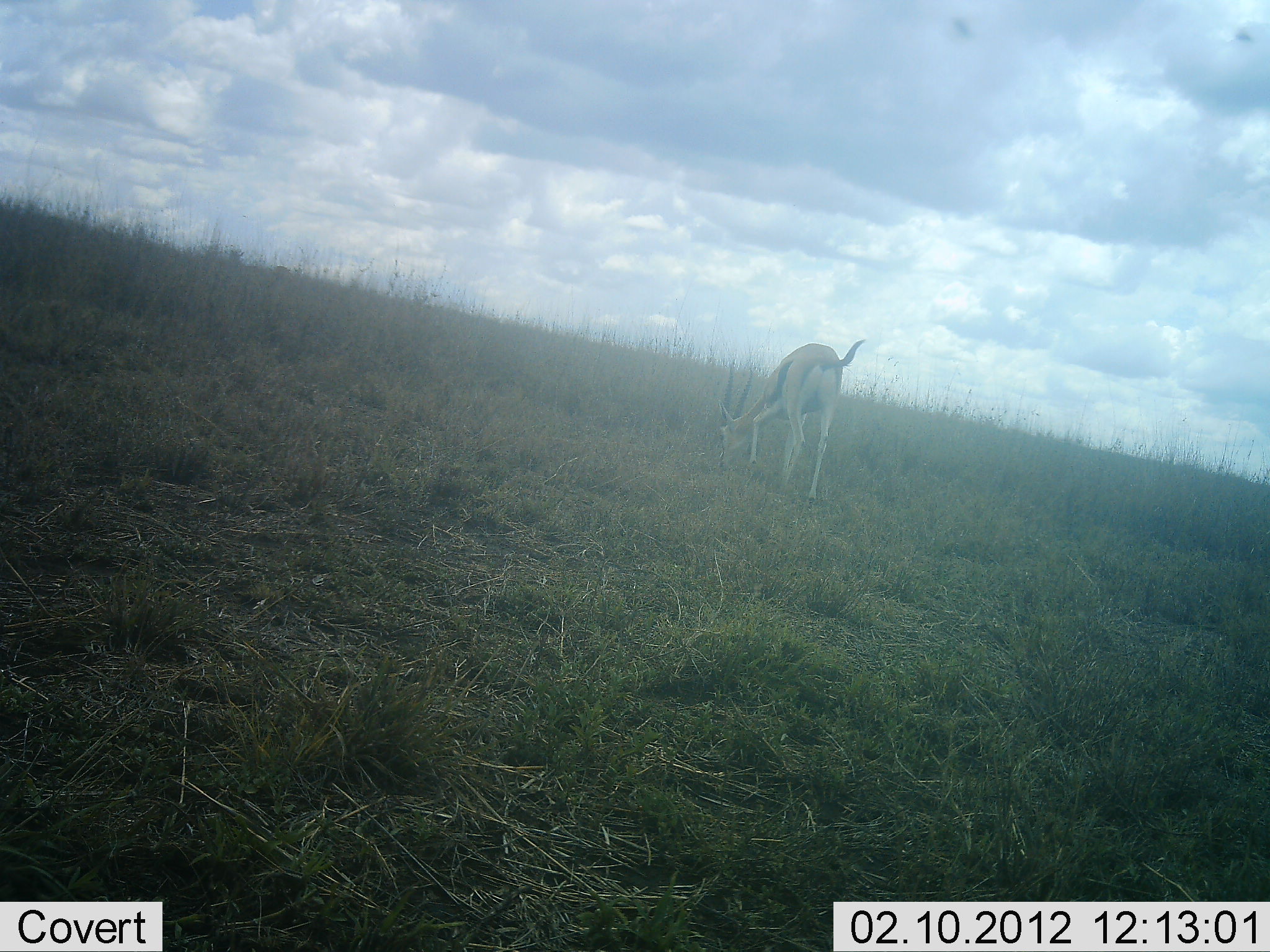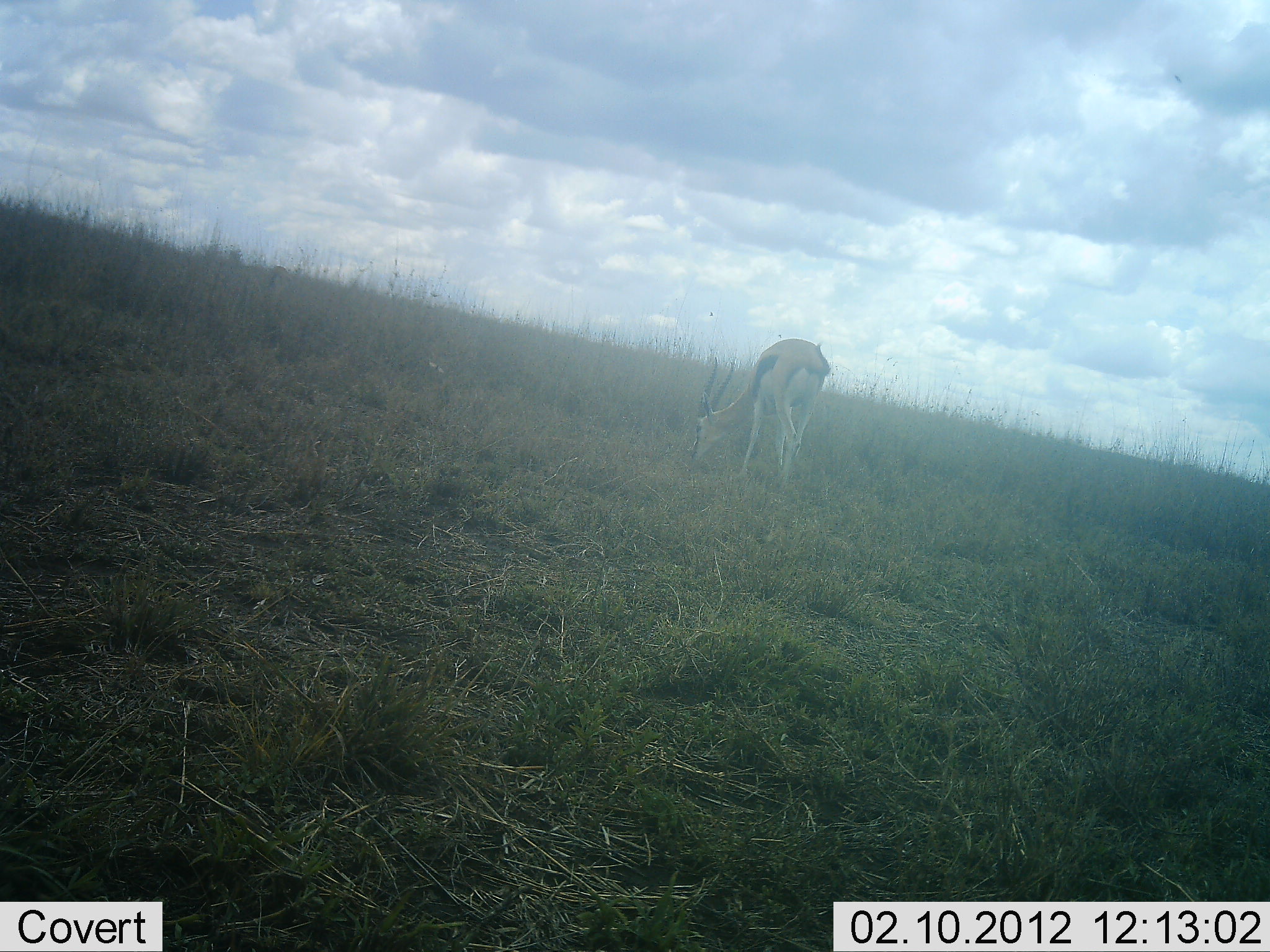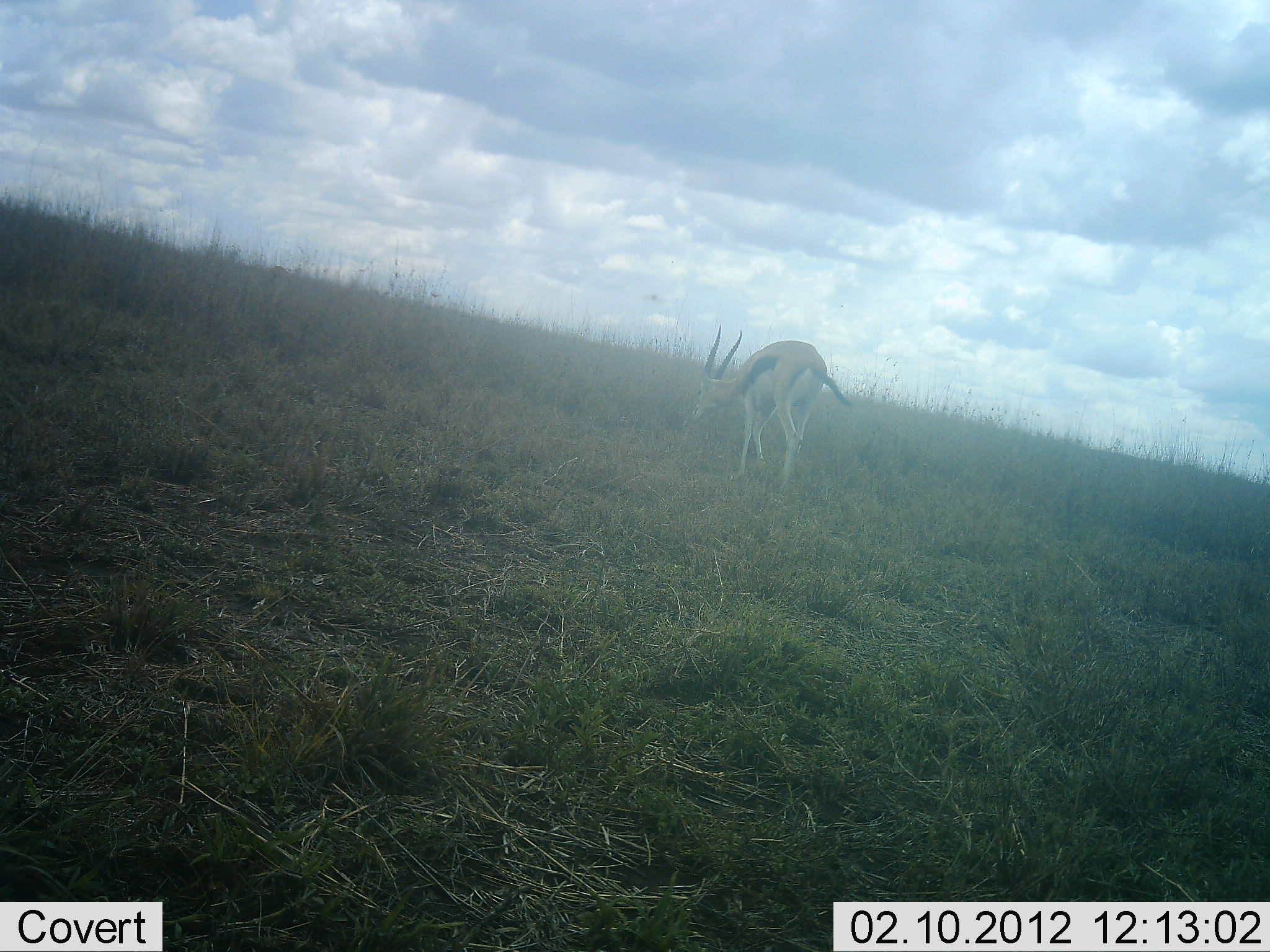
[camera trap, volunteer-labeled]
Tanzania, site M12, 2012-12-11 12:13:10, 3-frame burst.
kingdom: Animalia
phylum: Chordata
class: Mammalia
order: Artiodactyla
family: Bovidae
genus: Eudorcas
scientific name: Eudorcas thomsonii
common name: thomson's gazelle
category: gazellethomsons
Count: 1.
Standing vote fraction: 24%.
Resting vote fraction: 0%.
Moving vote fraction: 14%.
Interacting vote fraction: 0%.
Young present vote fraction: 0%.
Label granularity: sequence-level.